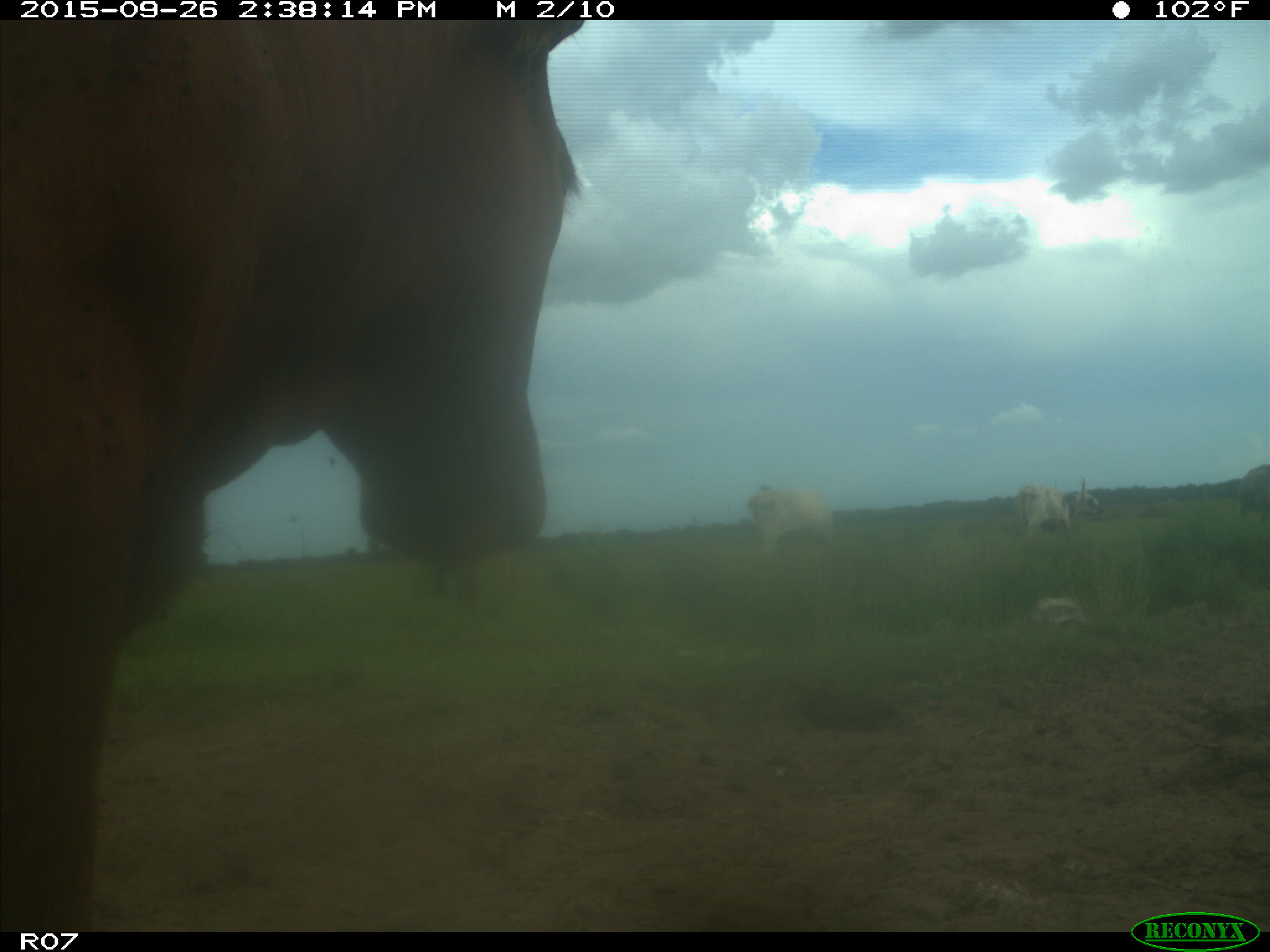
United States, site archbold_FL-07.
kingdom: Animalia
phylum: Chordata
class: Mammalia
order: Artiodactyla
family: Bovidae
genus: Bos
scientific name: Bos taurus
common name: domestic cow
Bos taurus (domestic cow).